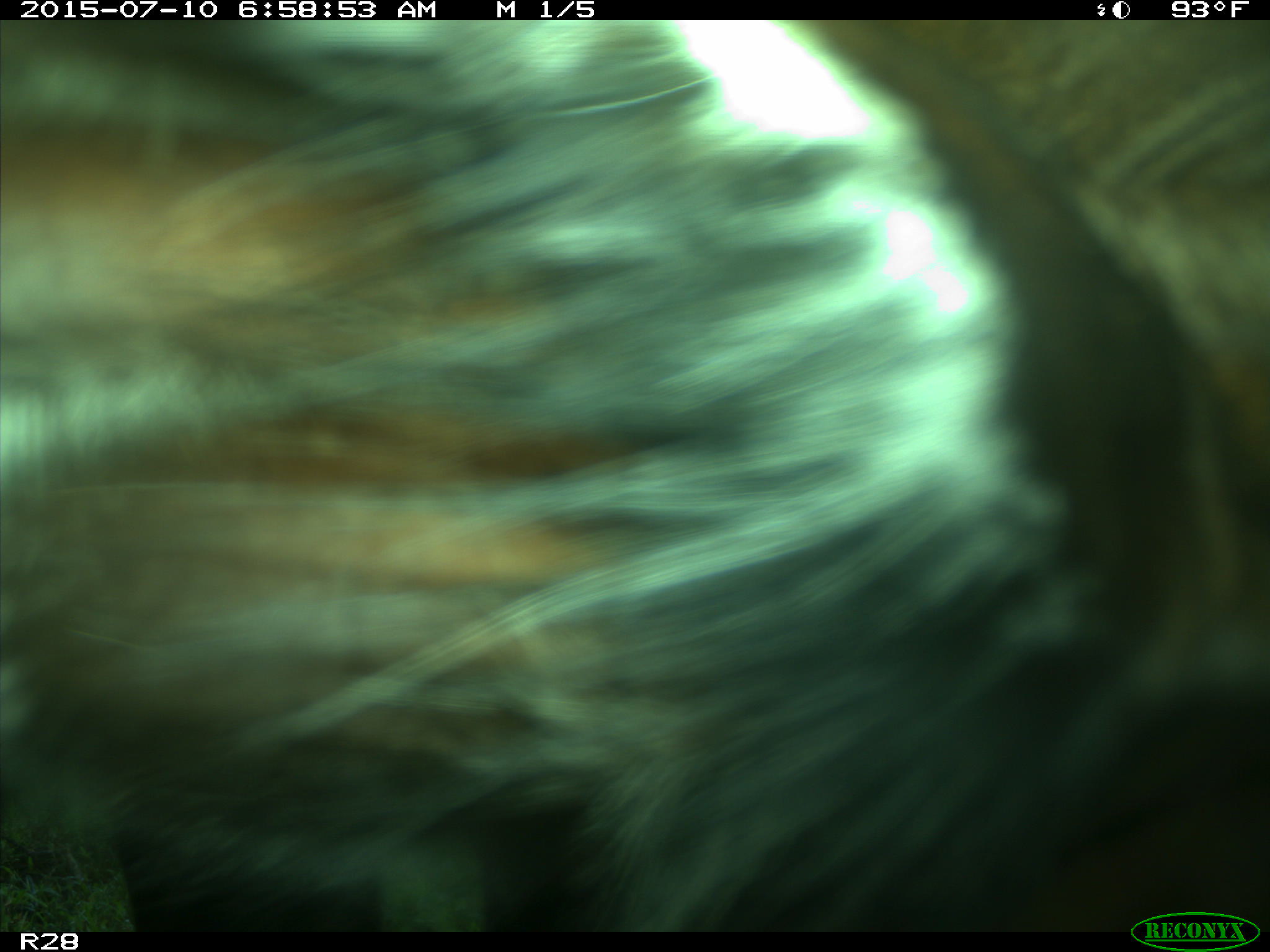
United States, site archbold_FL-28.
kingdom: Animalia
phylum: Chordata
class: Mammalia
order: Artiodactyla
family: Bovidae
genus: Bos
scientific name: Bos taurus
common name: domestic cow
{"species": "Bos taurus (domestic cow)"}